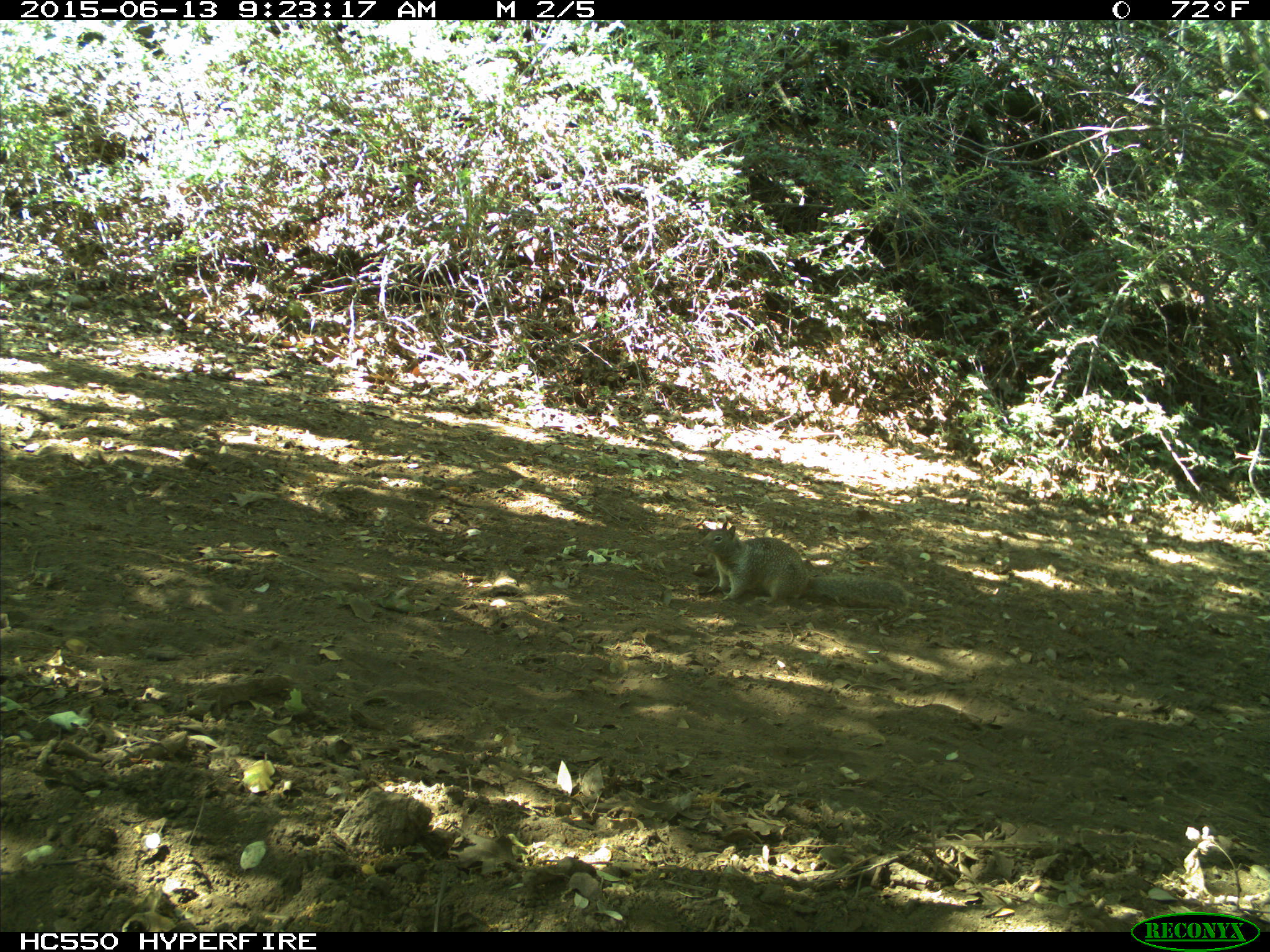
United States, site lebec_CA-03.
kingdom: Animalia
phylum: Chordata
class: Mammalia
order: Rodentia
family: Sciuridae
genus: Otospermophilus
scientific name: Otospermophilus beecheyi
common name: california ground squirrel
Otospermophilus beecheyi (california ground squirrel).